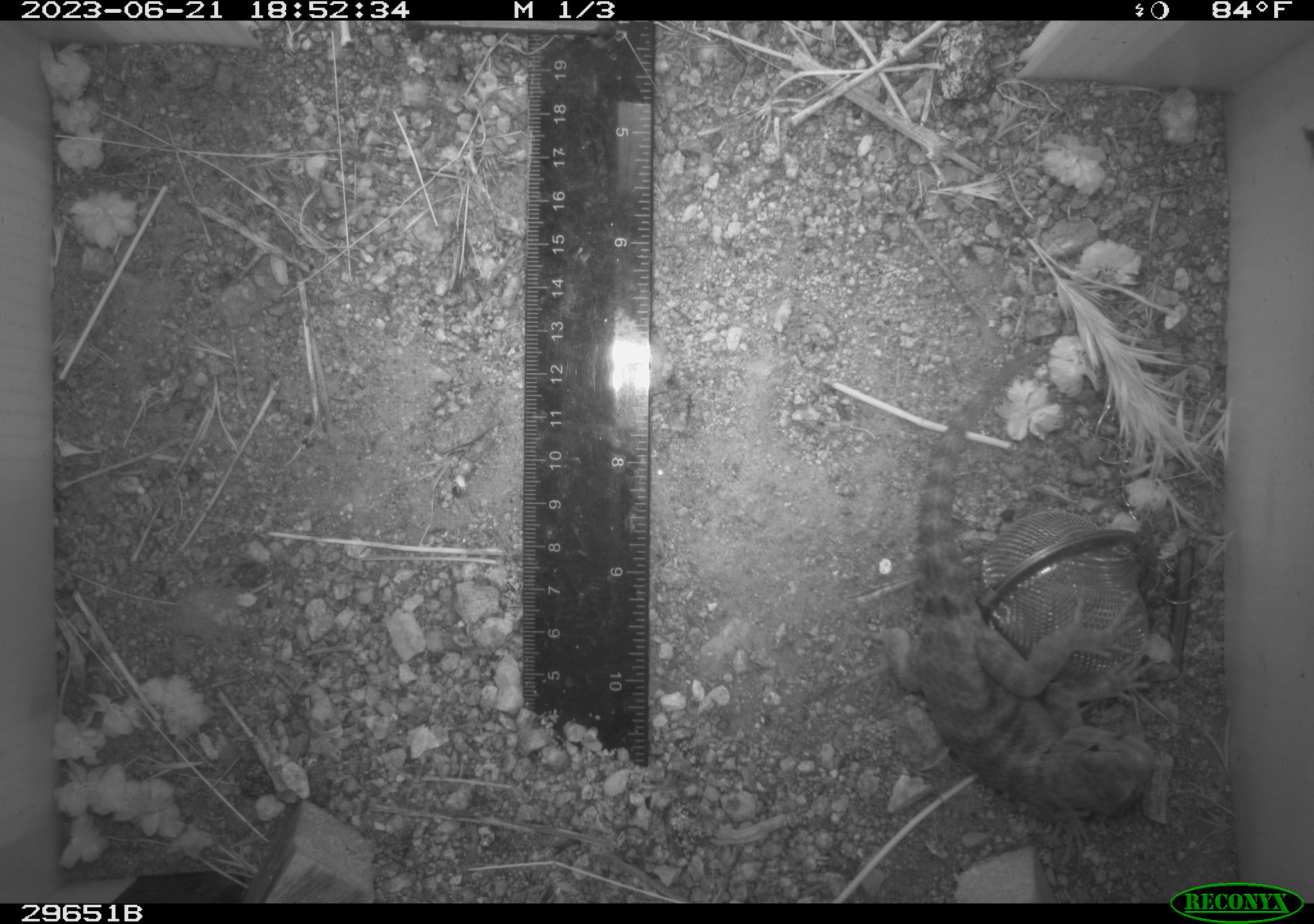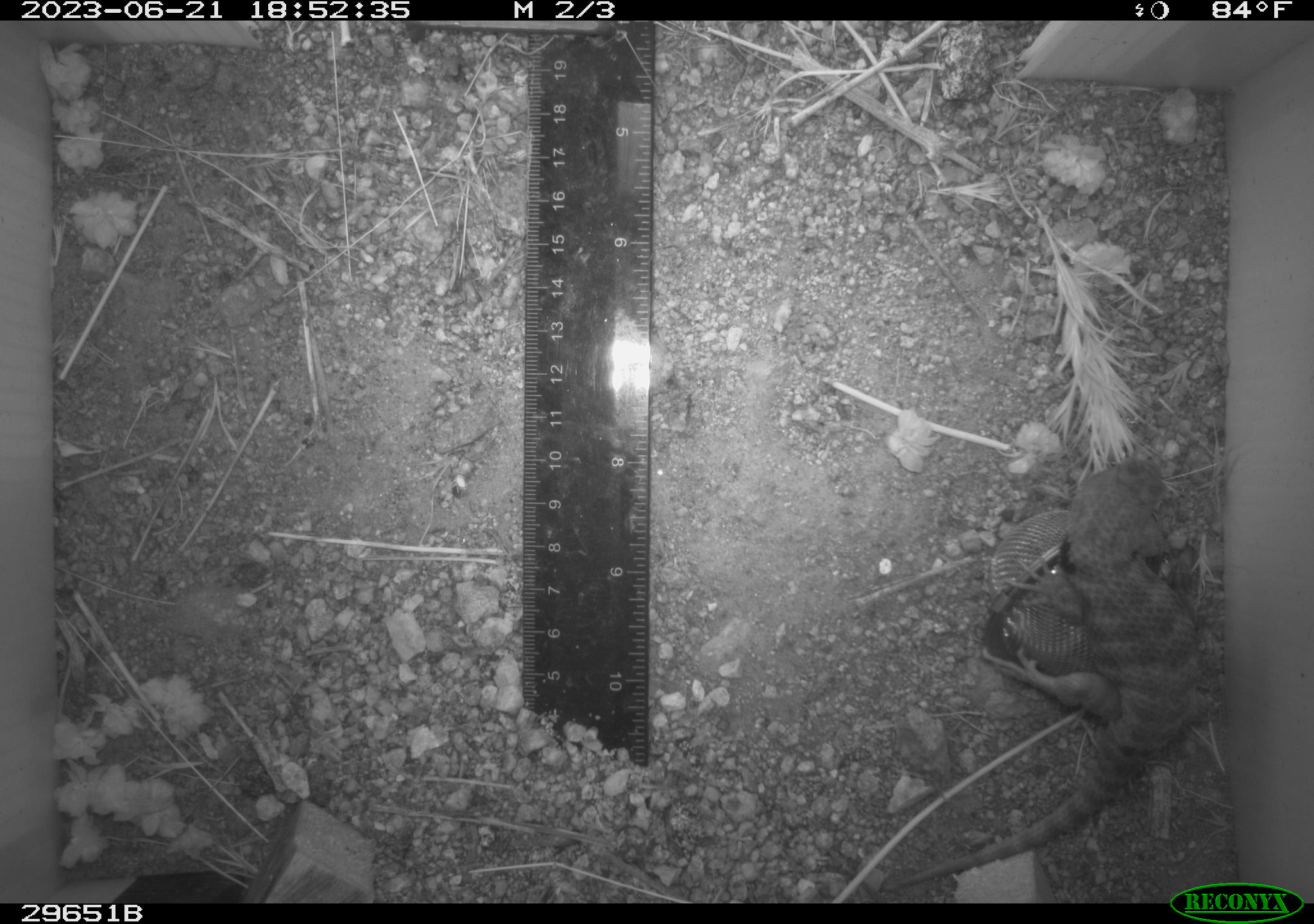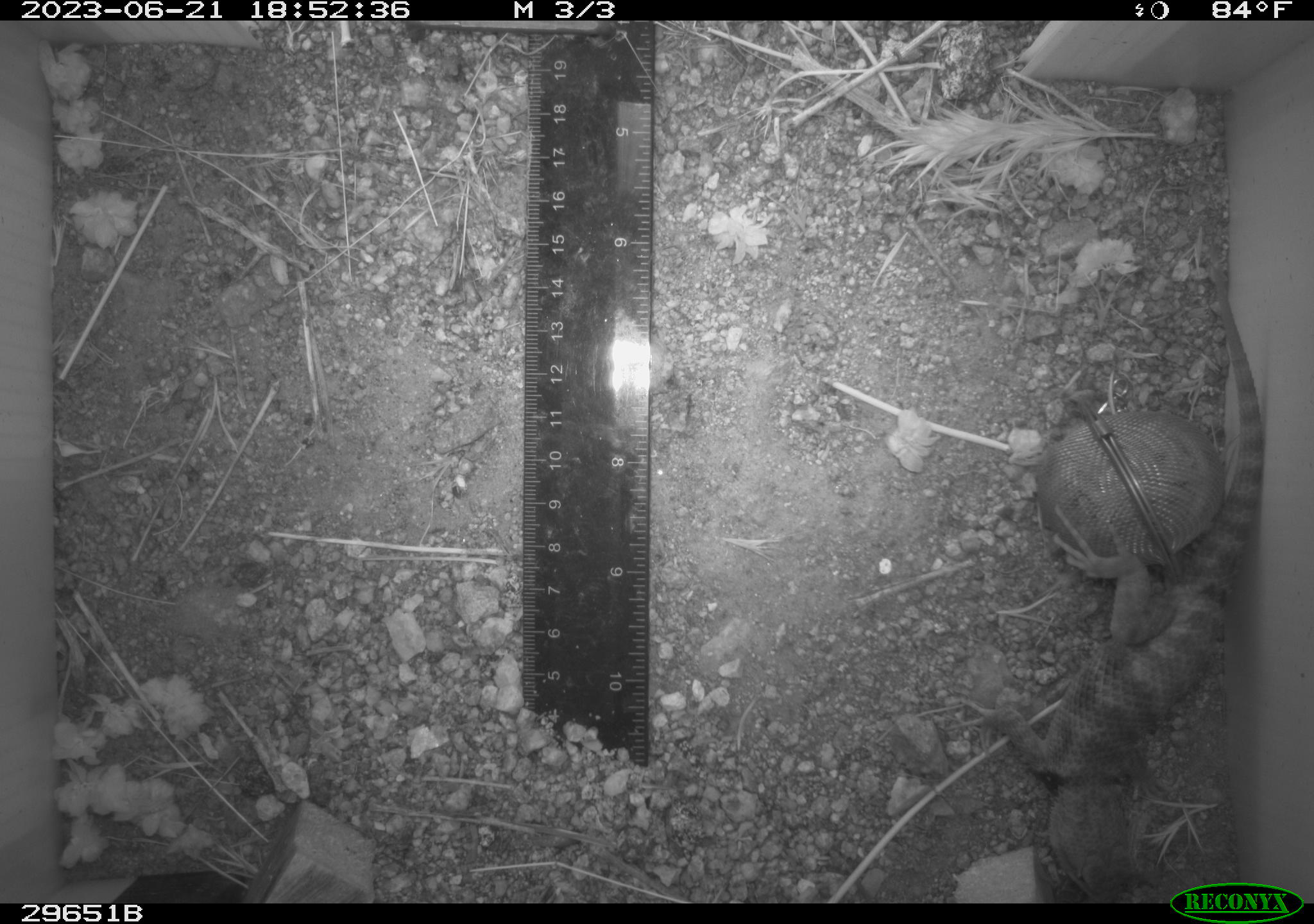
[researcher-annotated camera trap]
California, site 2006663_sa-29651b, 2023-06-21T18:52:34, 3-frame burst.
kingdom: Animalia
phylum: Chordata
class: Reptilia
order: Squamata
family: Phrynosomatidae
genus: Sceloporus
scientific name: Sceloporus uniformis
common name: yellow-backed spiny lizard